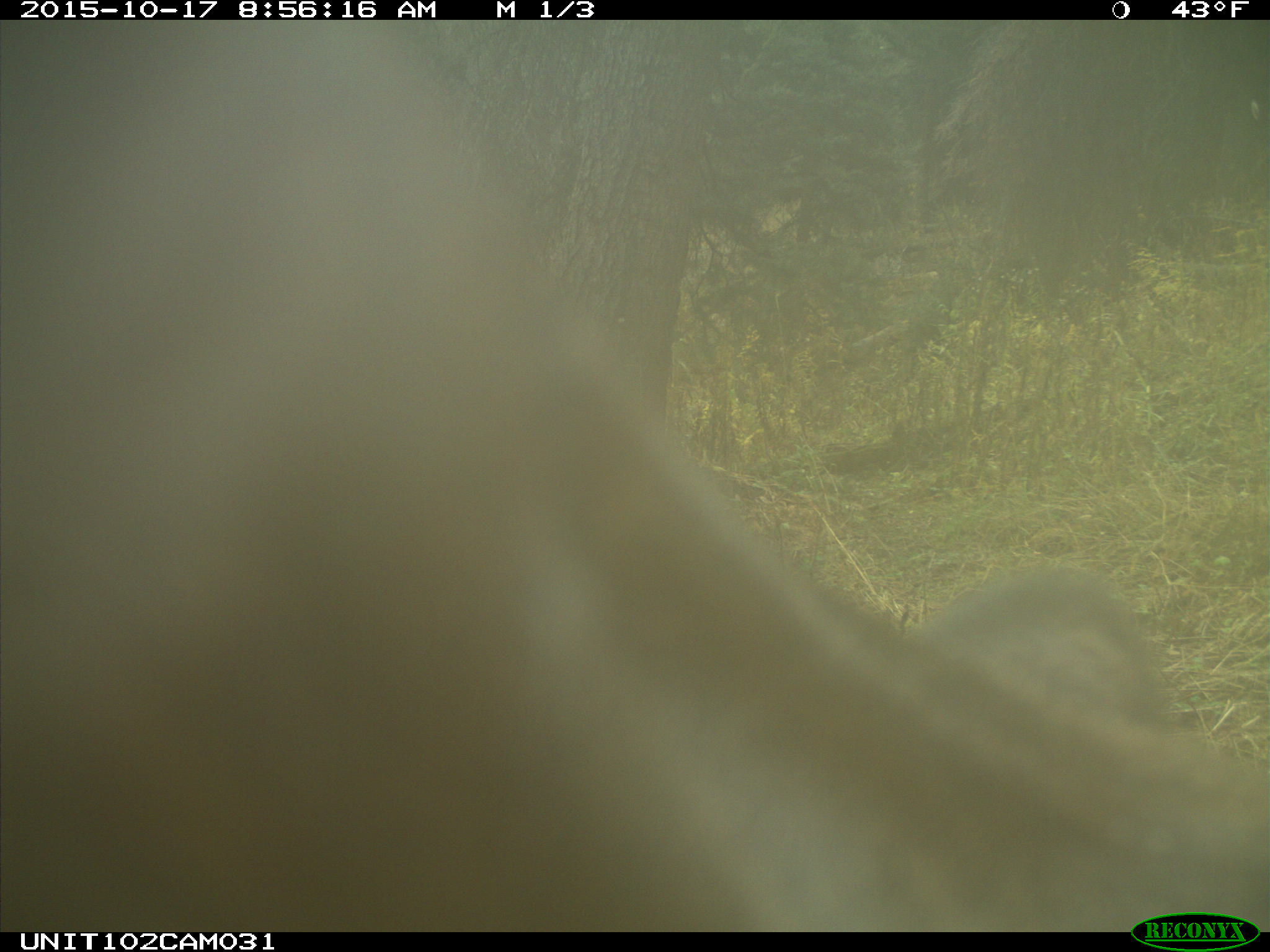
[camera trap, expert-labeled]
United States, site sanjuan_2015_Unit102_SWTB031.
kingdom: Animalia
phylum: Chordata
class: Mammalia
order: Artiodactyla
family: Cervidae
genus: Cervus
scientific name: Cervus elaphus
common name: red deer